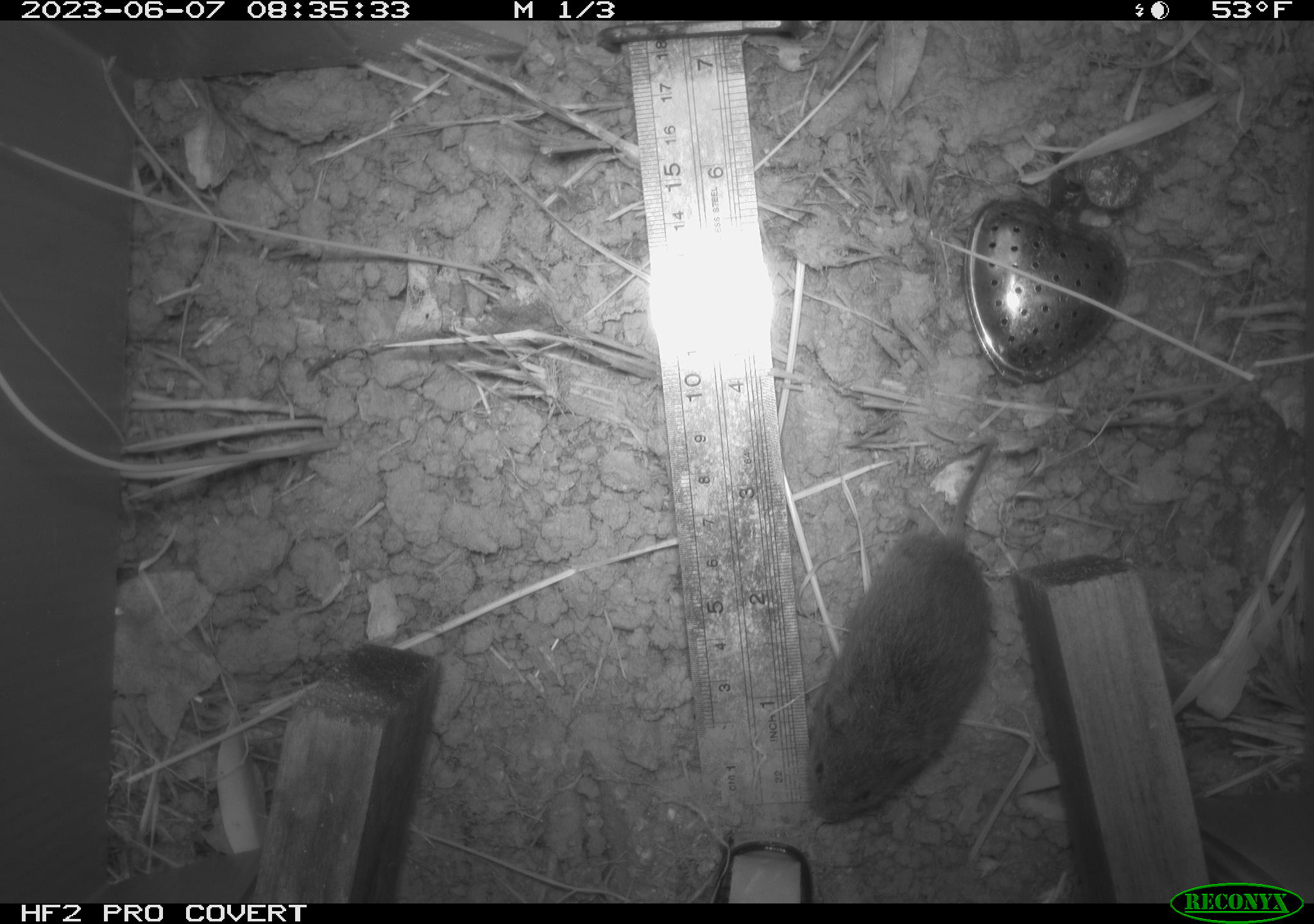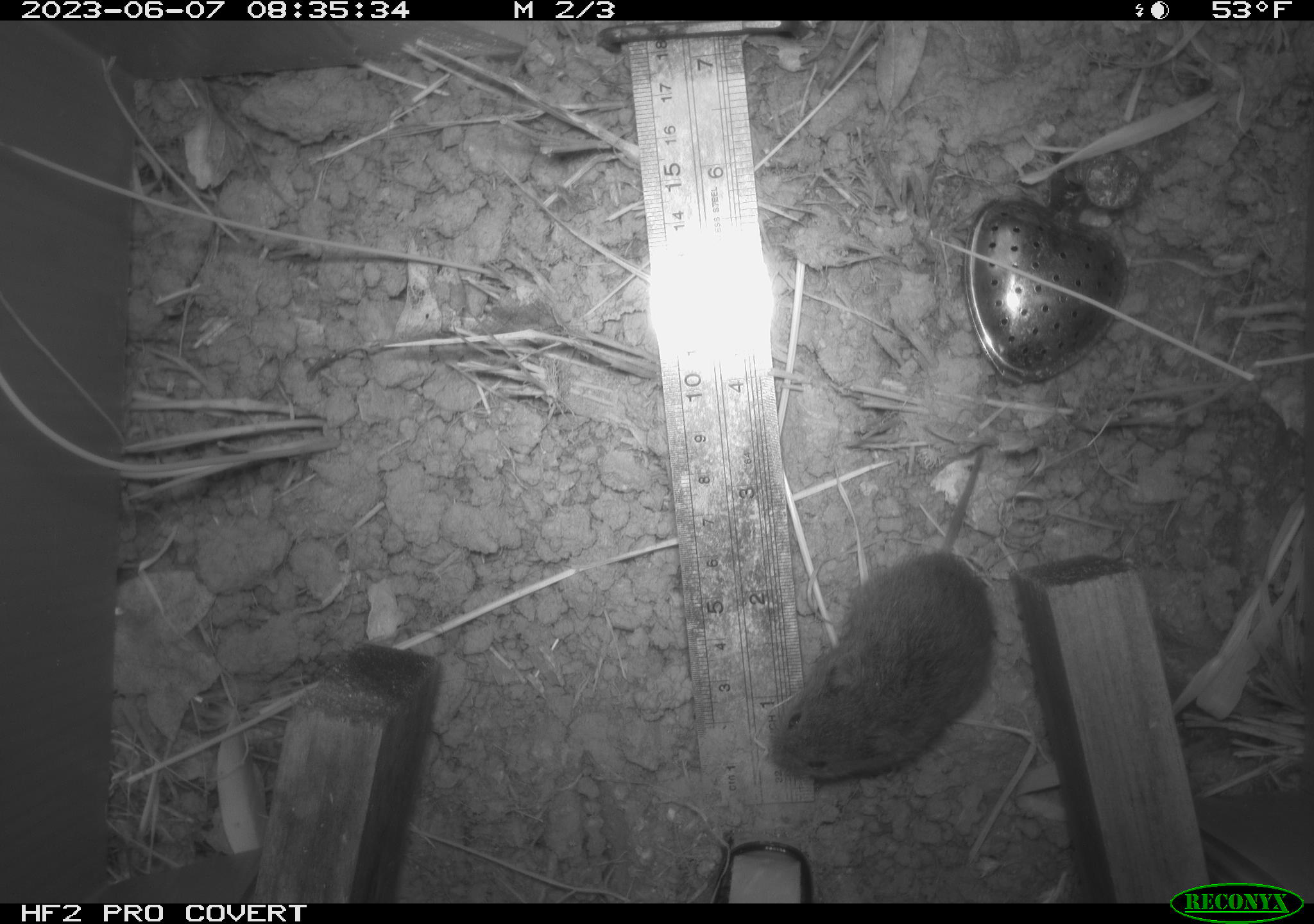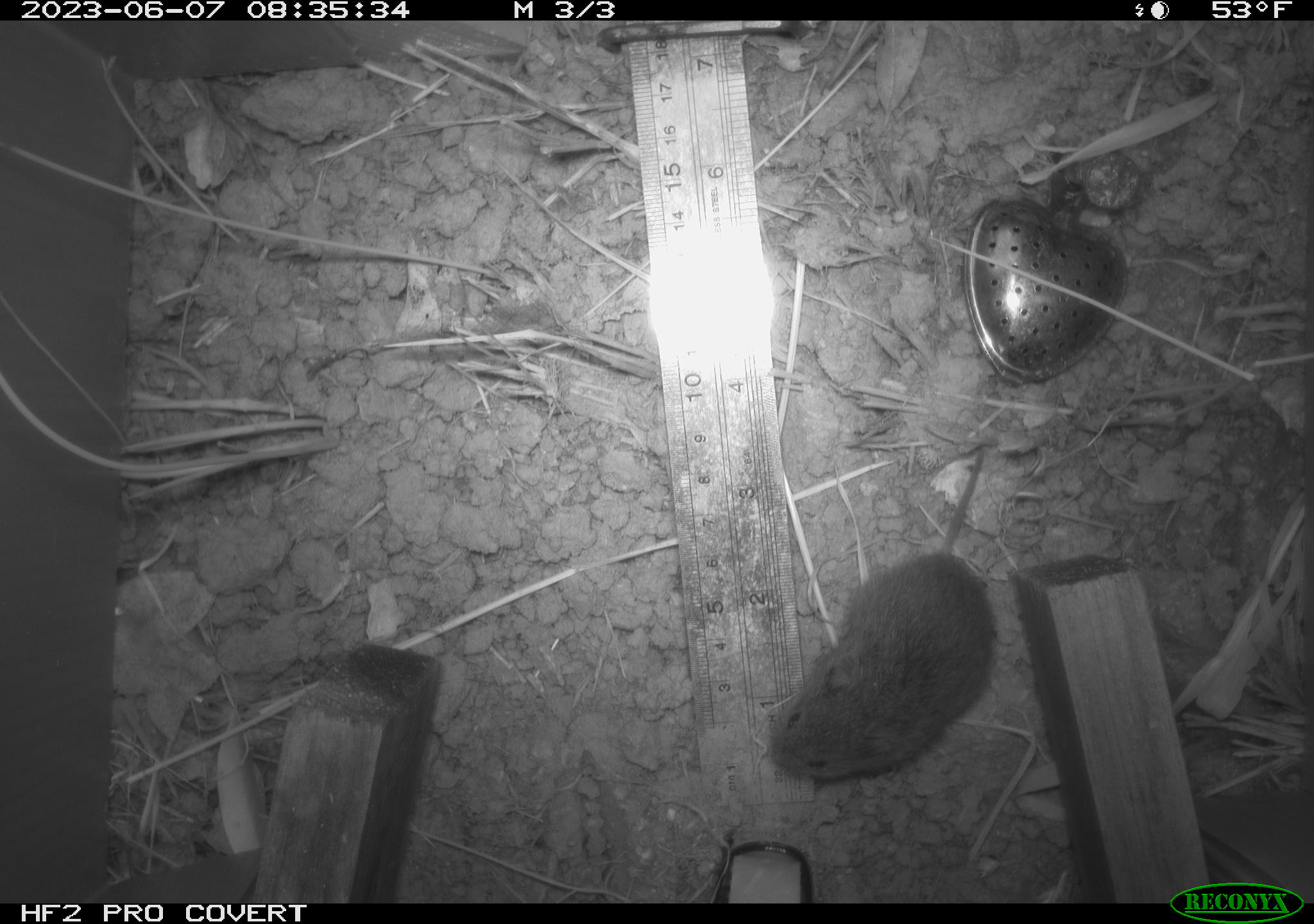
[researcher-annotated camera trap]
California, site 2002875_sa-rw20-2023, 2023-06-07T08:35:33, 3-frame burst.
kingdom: Animalia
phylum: Chordata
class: Mammalia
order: Rodentia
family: Cricetidae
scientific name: Arvicolinae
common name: voles, lemmings, and muskrats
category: arvicolinae subfamily